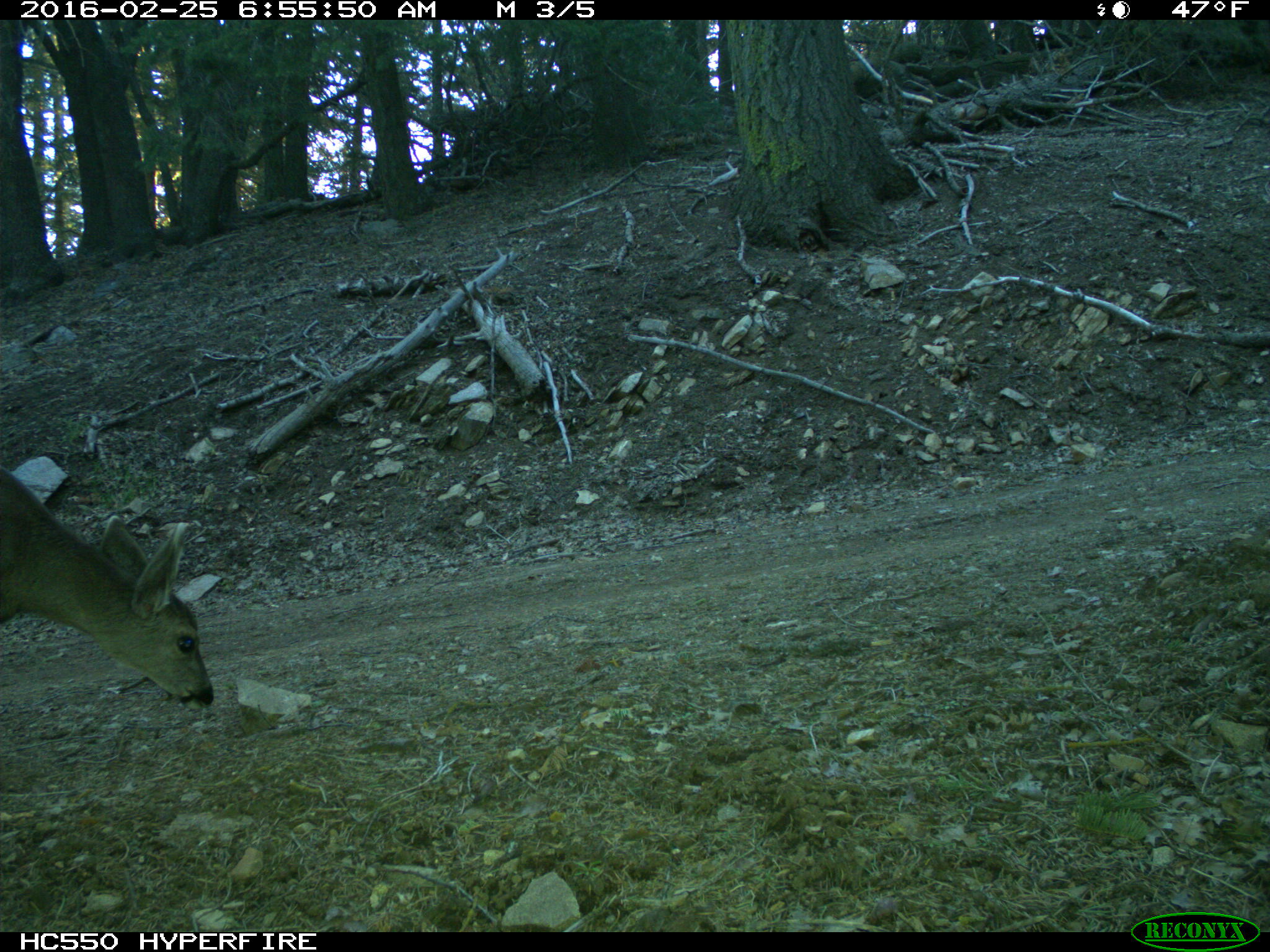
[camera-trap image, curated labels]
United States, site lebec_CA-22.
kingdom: Animalia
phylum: Chordata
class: Mammalia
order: Artiodactyla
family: Cervidae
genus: Odocoileus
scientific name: Odocoileus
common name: deer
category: unidentified deer